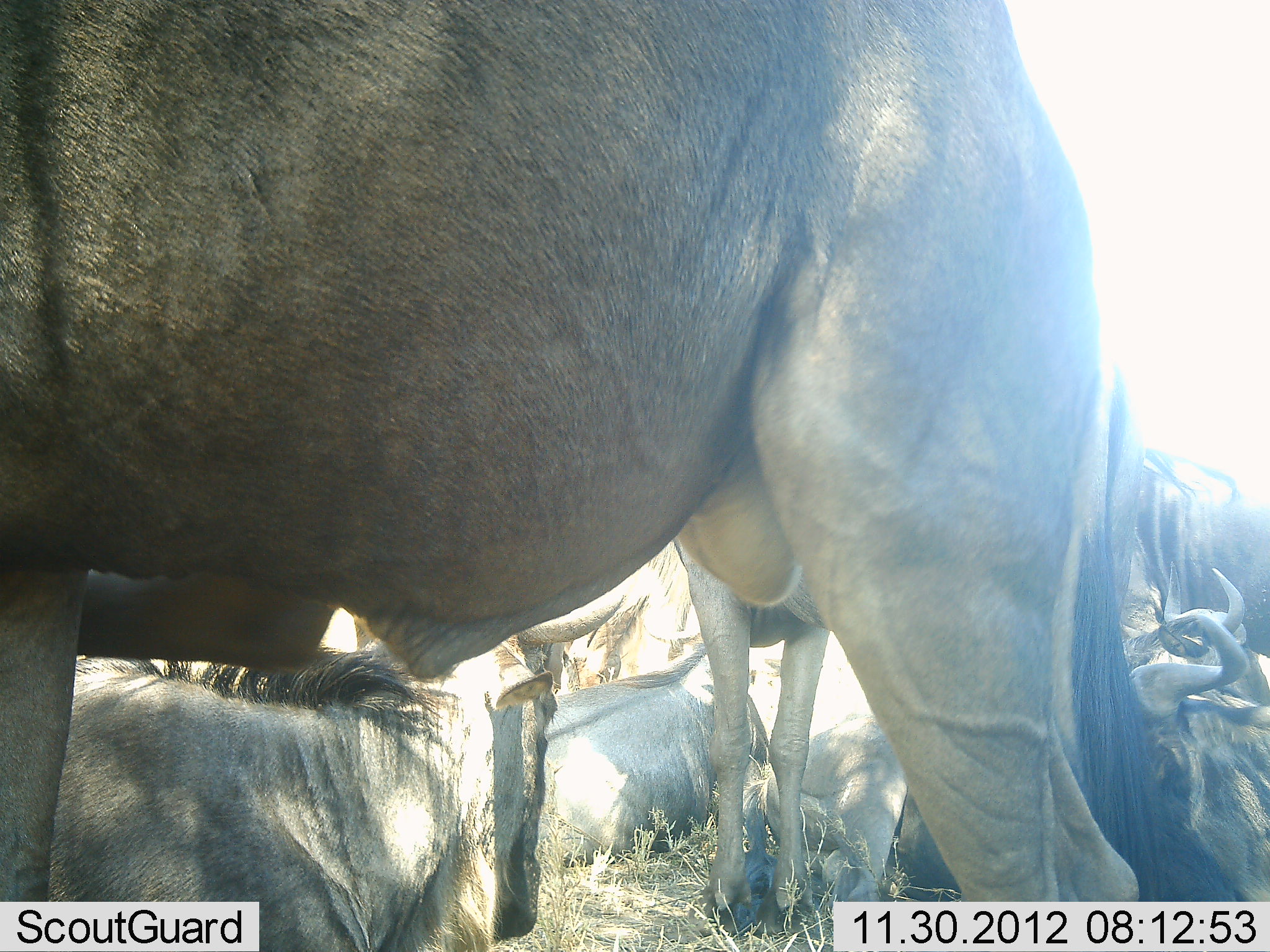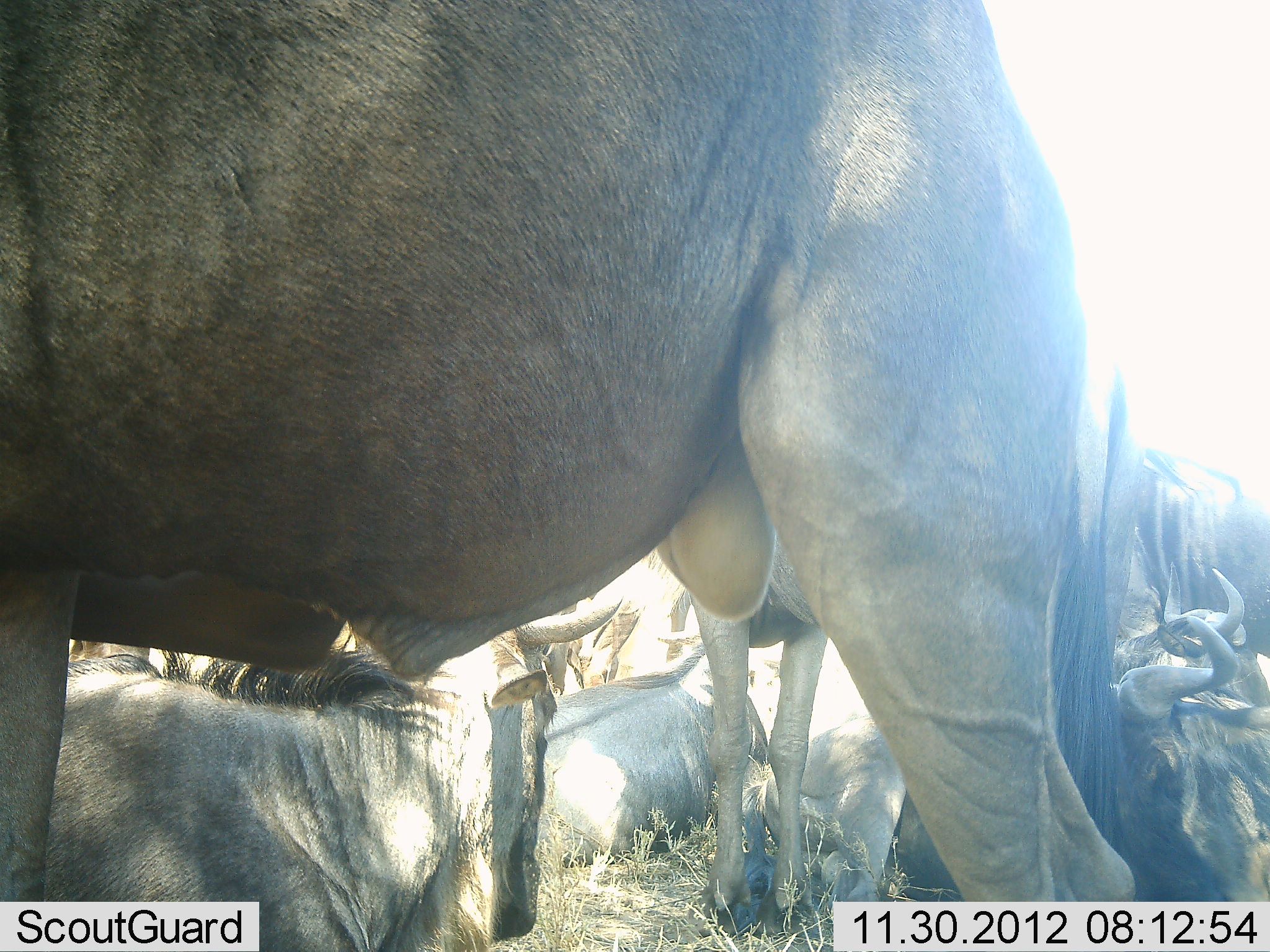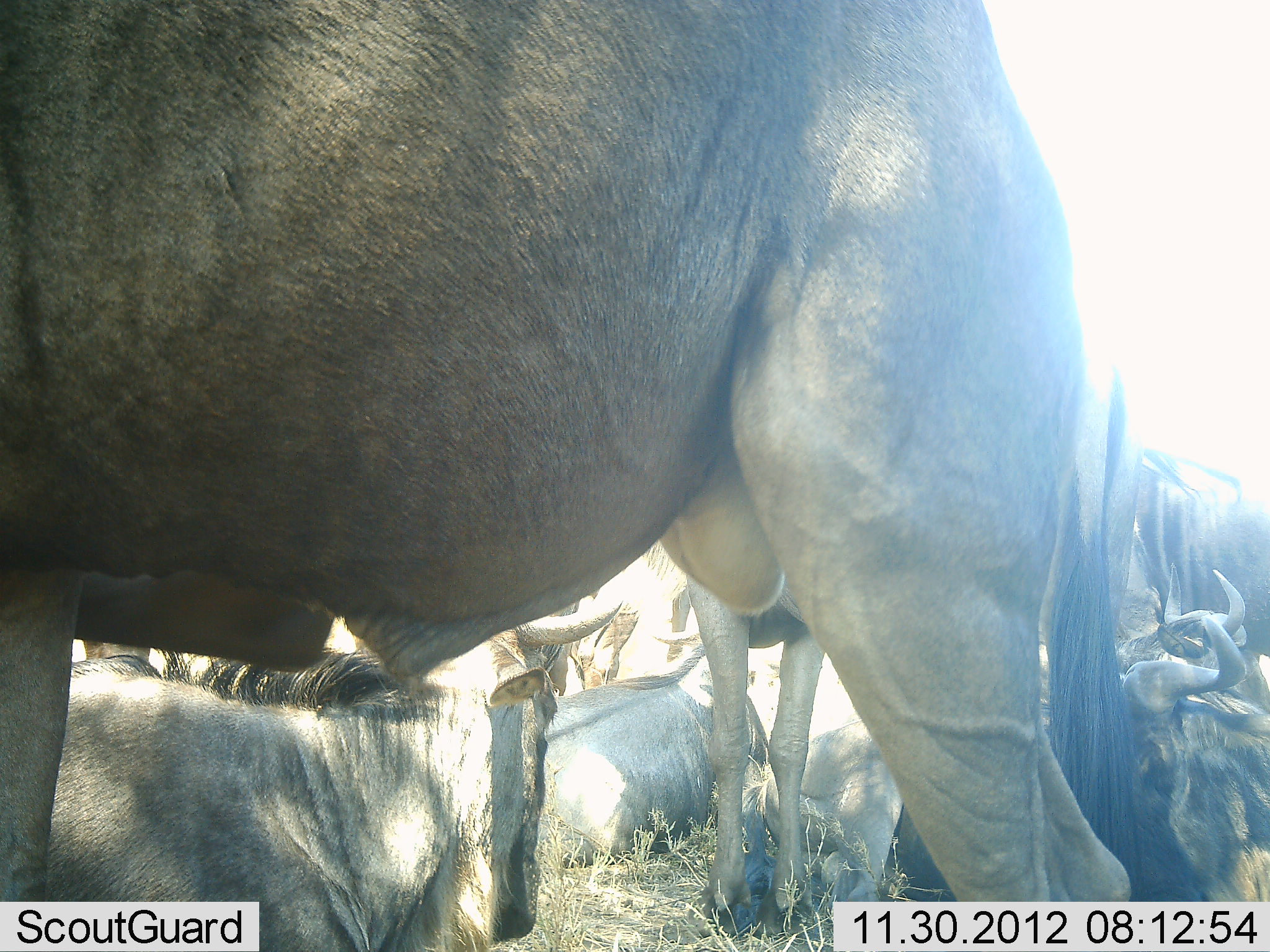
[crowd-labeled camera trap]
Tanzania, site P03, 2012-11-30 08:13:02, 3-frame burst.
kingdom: Animalia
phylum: Chordata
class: Mammalia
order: Artiodactyla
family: Bovidae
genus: Connochaetes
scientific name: Connochaetes taurinus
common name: blue wildebeest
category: wildebeest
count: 8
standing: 90%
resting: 100%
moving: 0%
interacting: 0%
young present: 0%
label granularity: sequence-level